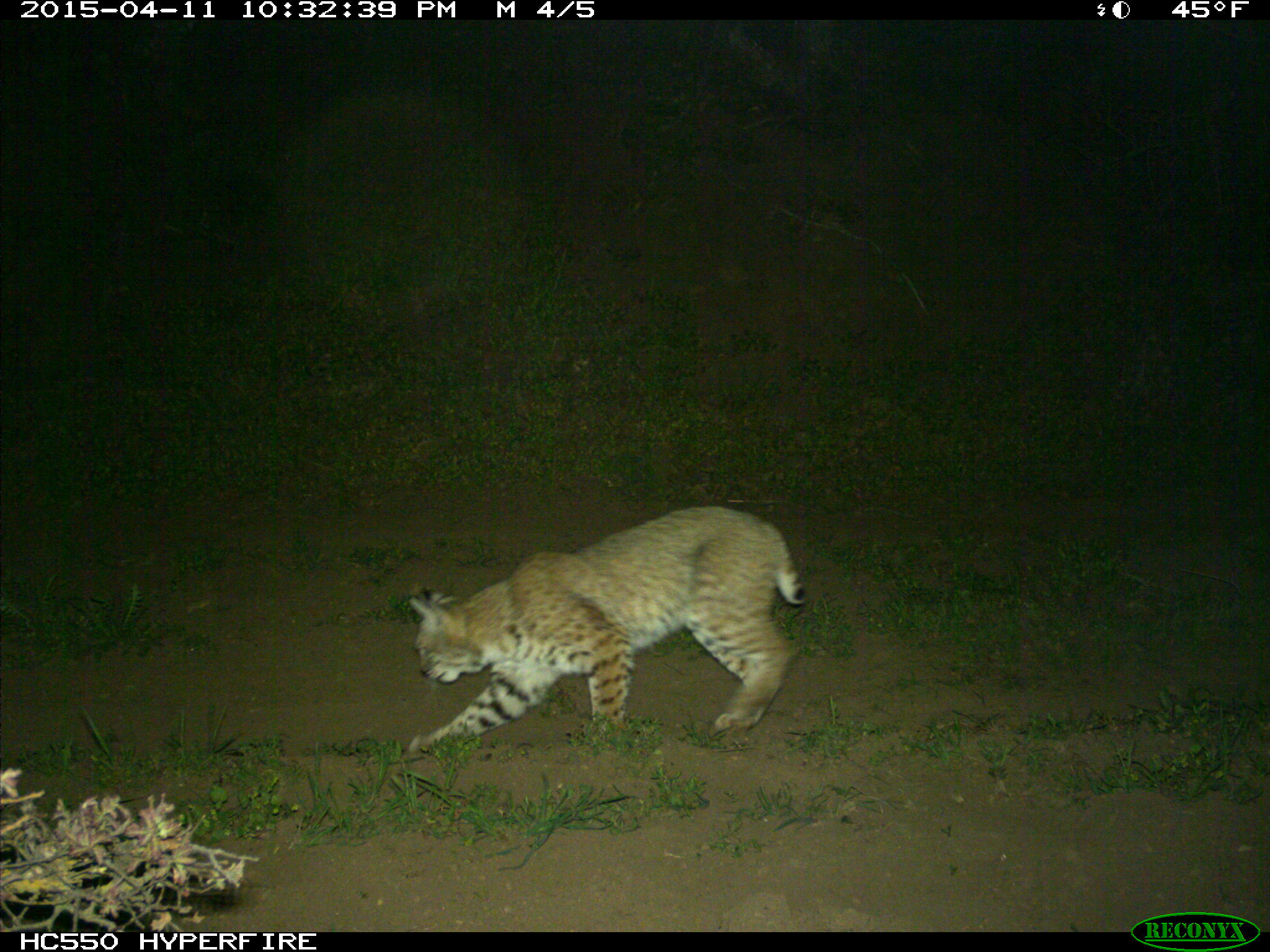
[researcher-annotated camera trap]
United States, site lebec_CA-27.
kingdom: Animalia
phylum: Chordata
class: Mammalia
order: Carnivora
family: Felidae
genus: Lynx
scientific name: Lynx rufus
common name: bobcat